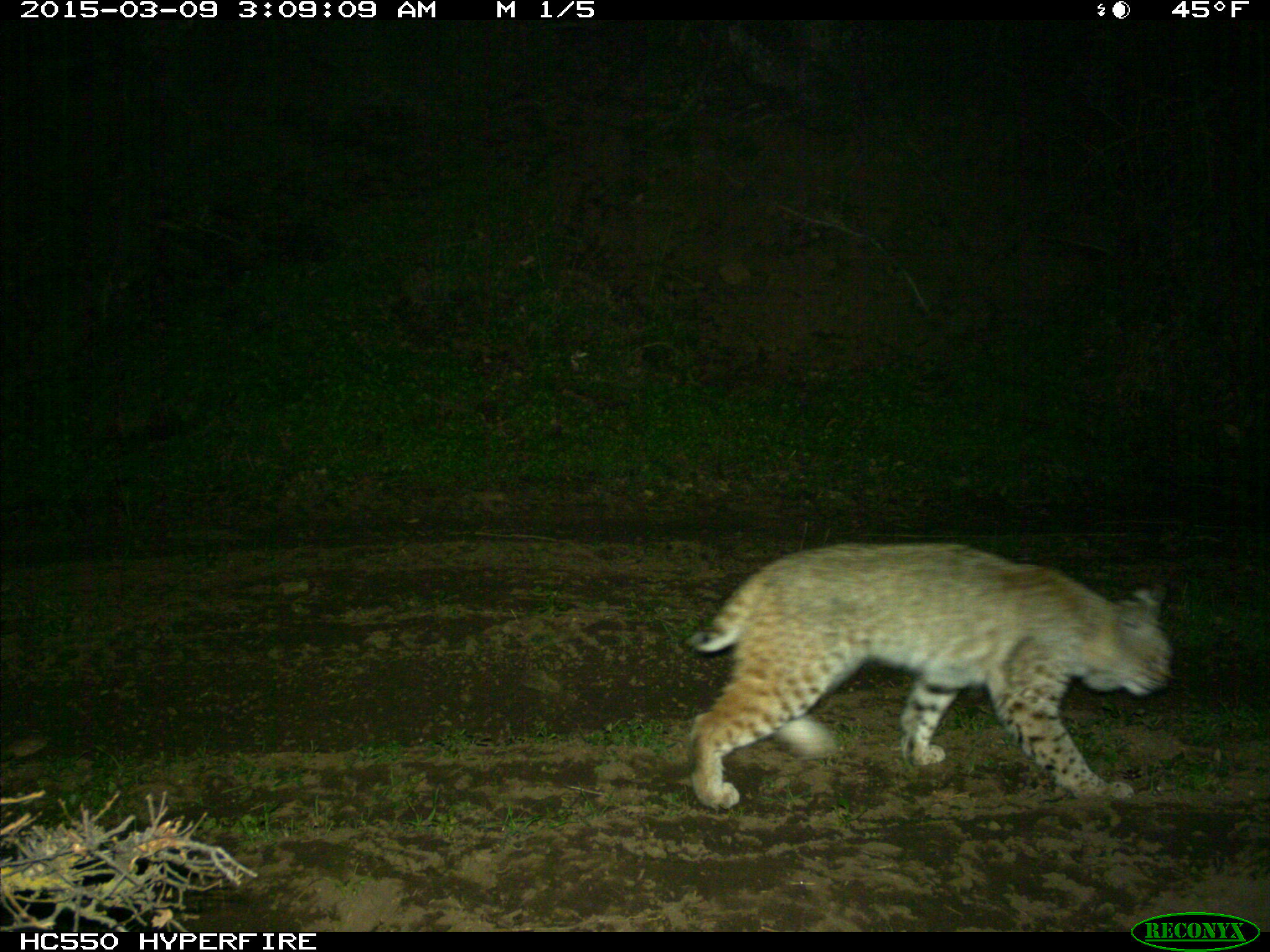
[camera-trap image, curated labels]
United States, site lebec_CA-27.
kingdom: Animalia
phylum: Chordata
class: Mammalia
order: Carnivora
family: Felidae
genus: Lynx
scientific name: Lynx rufus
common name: bobcat